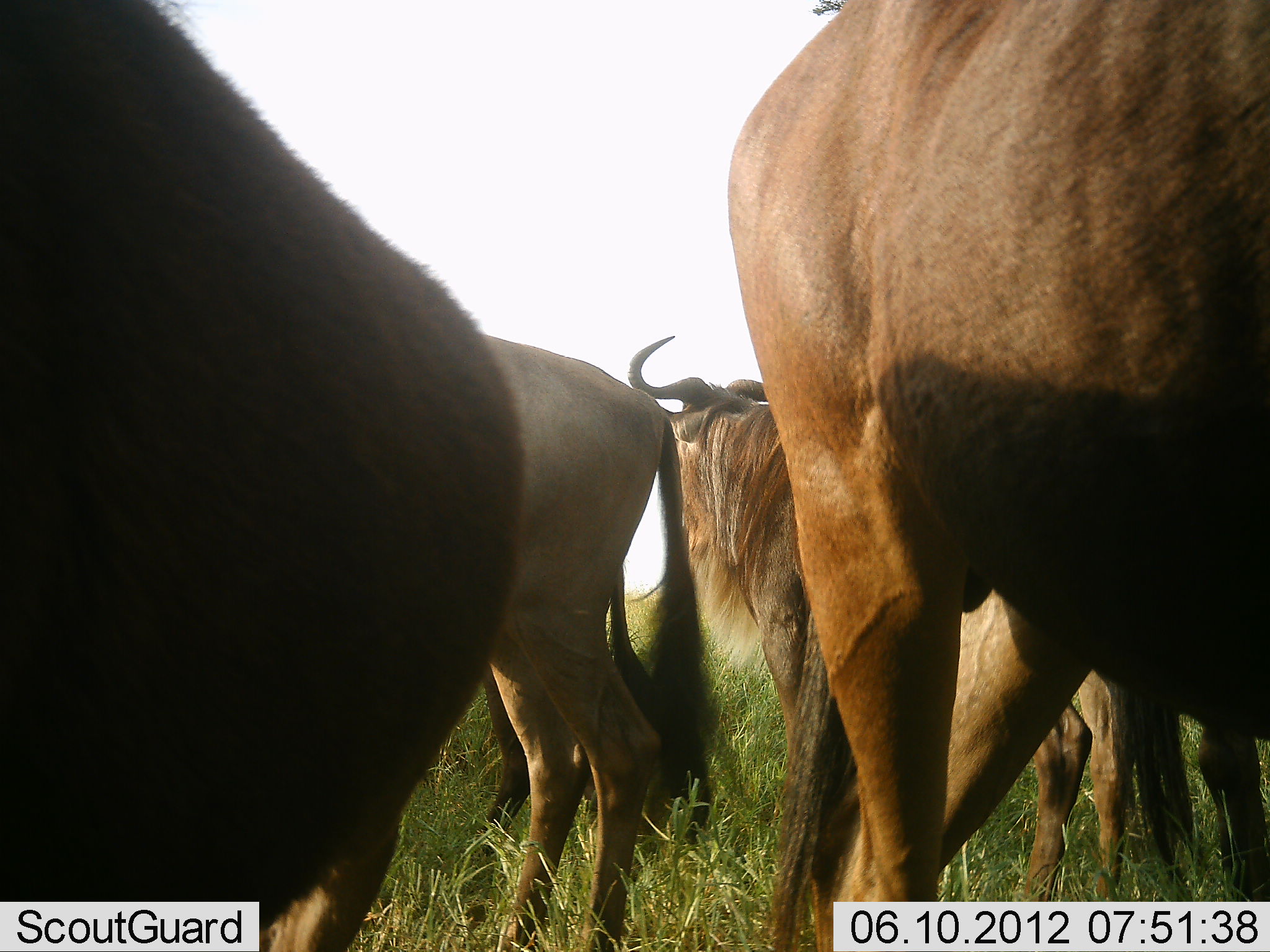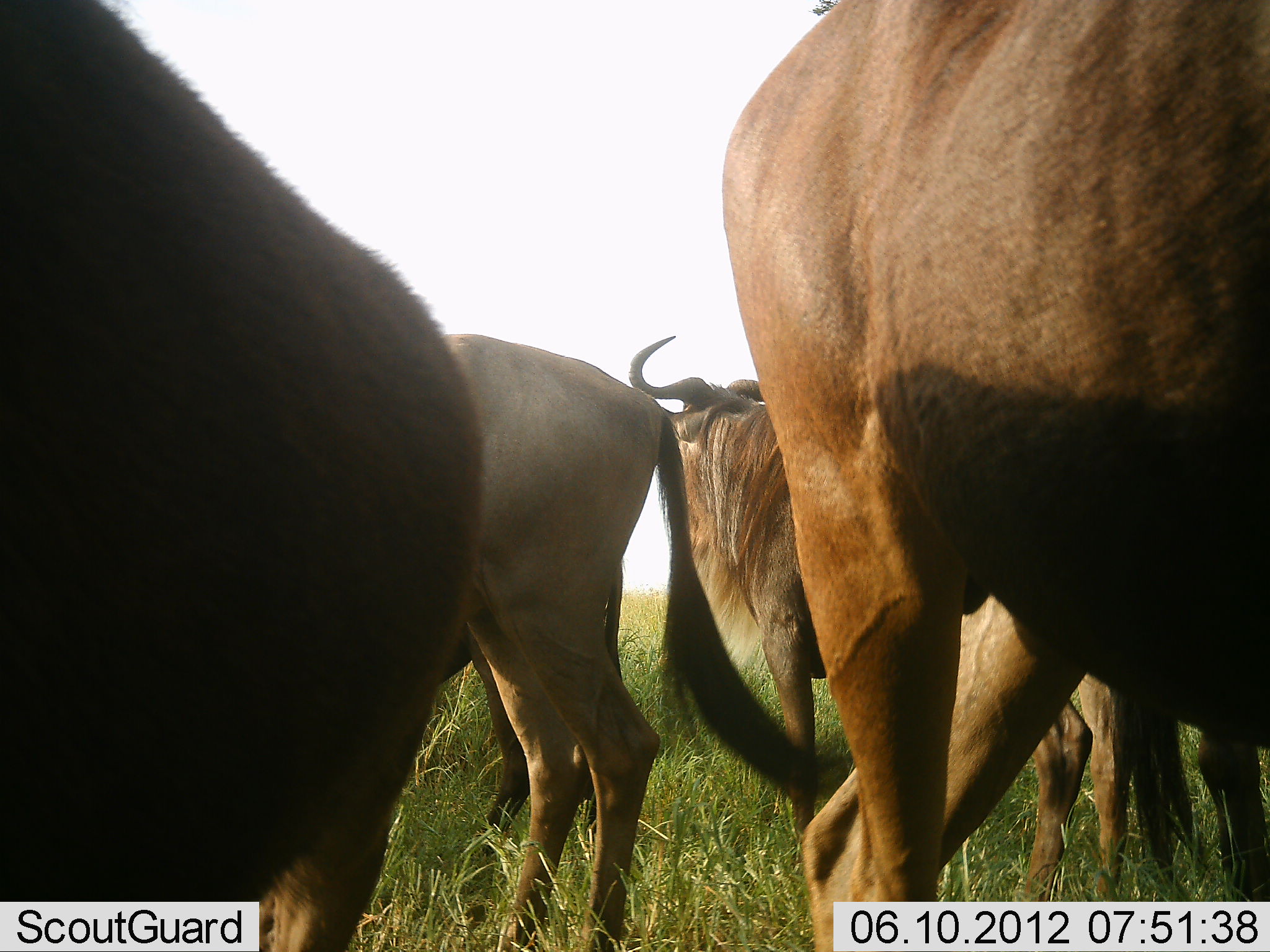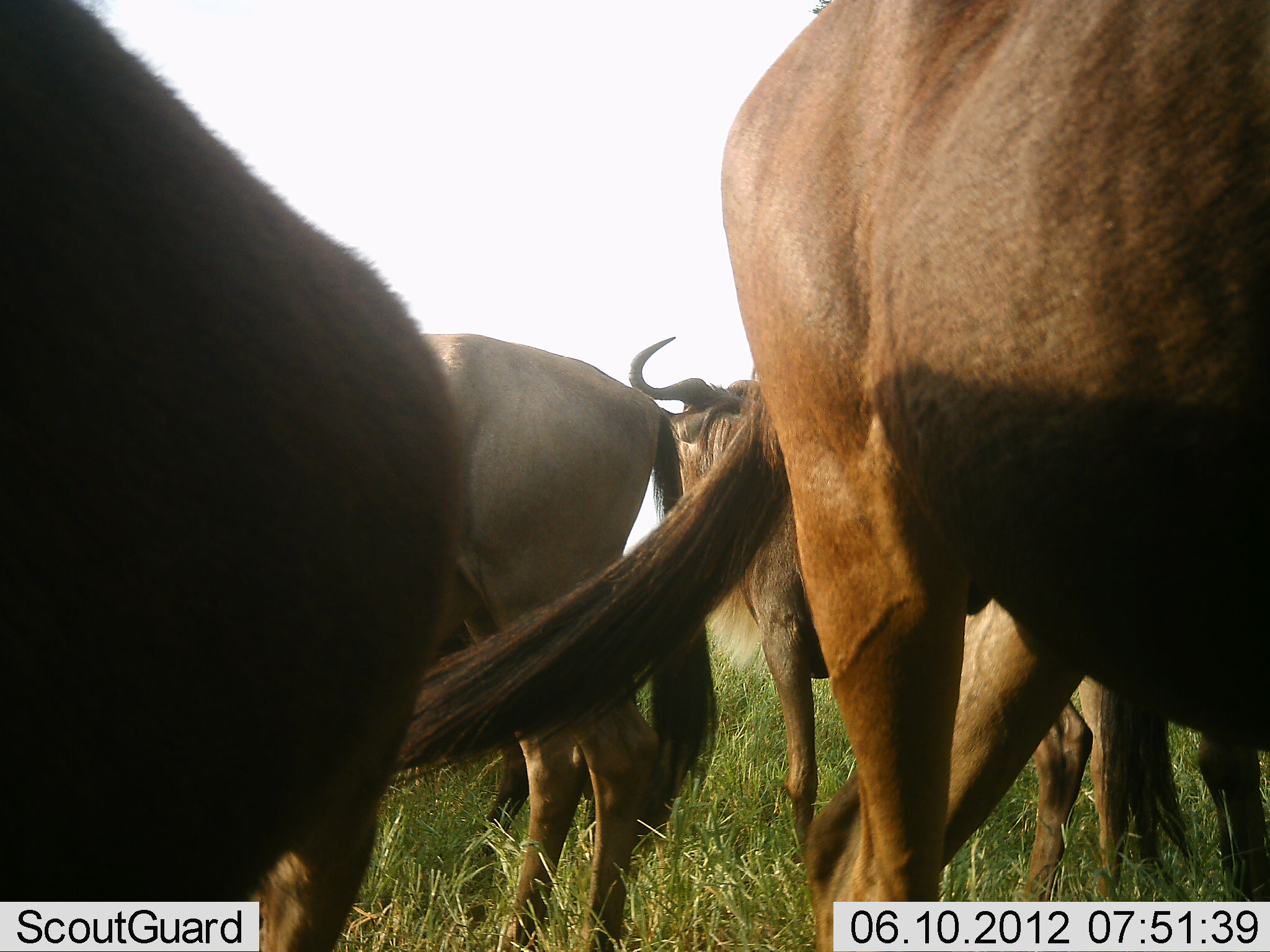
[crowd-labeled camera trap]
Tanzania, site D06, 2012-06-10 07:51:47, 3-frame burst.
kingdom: Animalia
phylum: Chordata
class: Mammalia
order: Artiodactyla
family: Bovidae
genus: Connochaetes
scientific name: Connochaetes taurinus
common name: blue wildebeest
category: wildebeest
Wildebeest (blue wildebeest) (Connochaetes taurinus), count 5. Behavior (volunteer vote fractions): standing 100%, resting 0%, moving 0%, interacting 0%. Young present (vote fraction): 0%. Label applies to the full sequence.